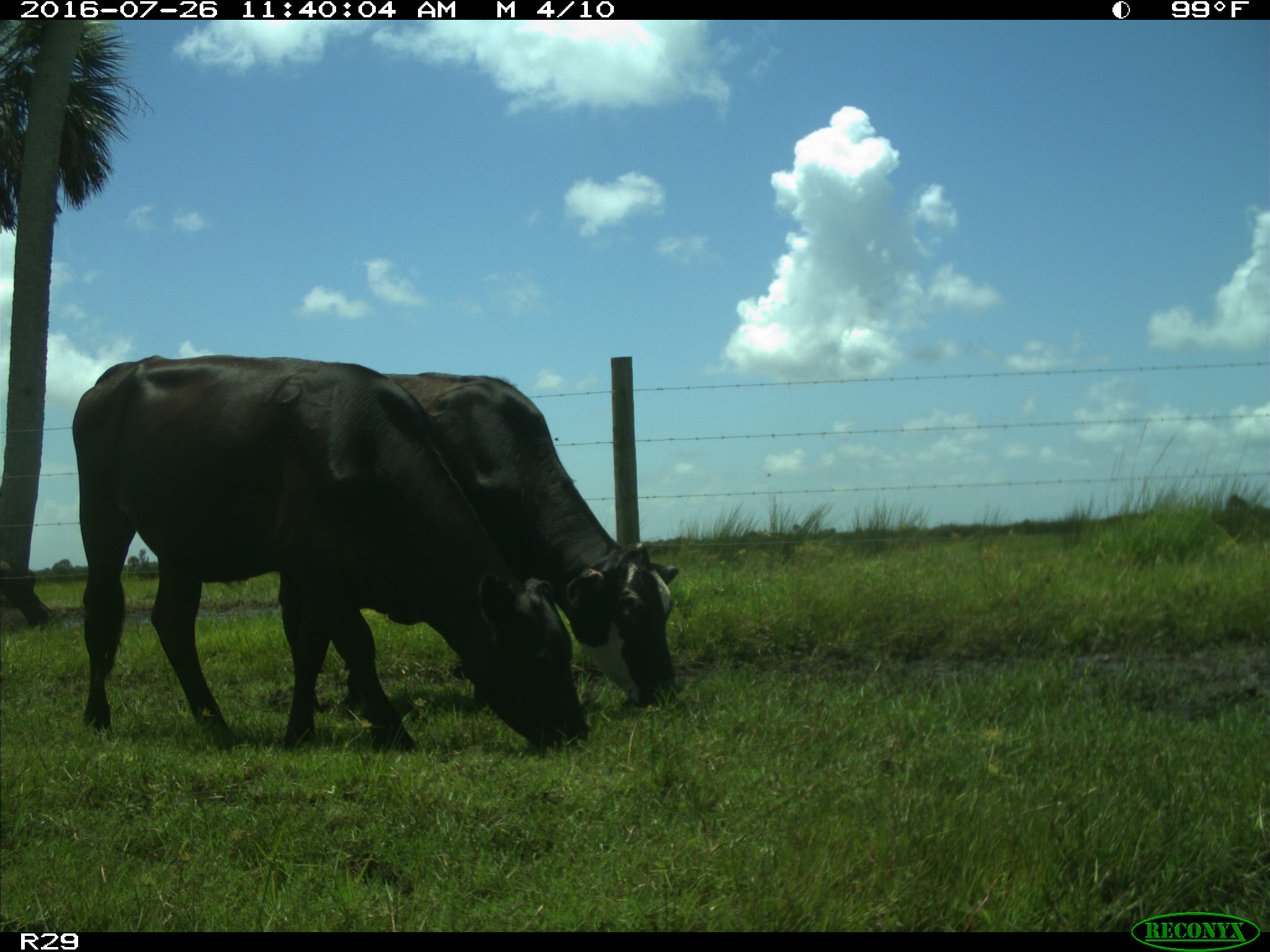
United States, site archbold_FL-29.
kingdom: Animalia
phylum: Chordata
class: Mammalia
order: Artiodactyla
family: Bovidae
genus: Bos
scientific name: Bos taurus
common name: domestic cow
Bos taurus (domestic cow).